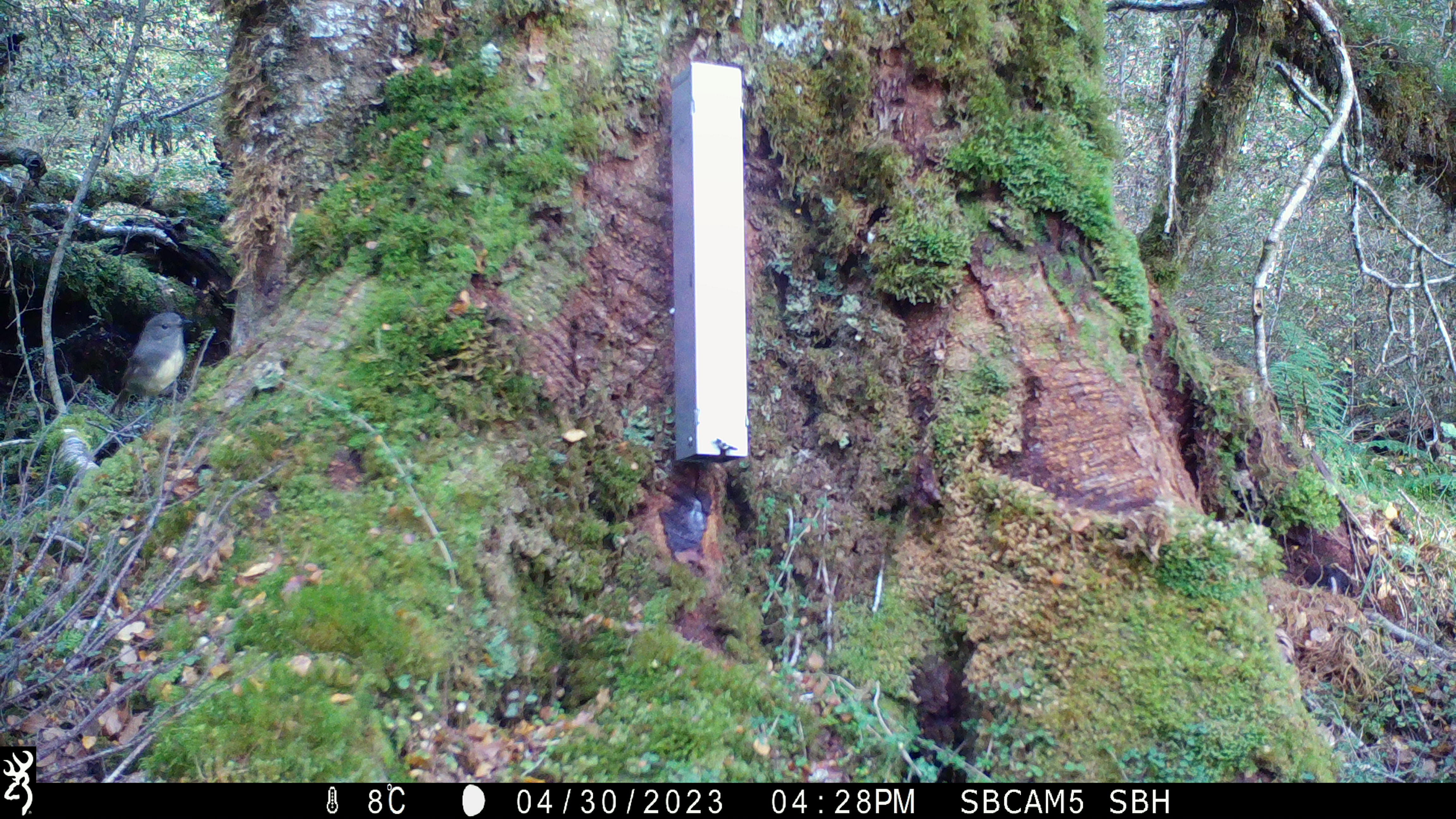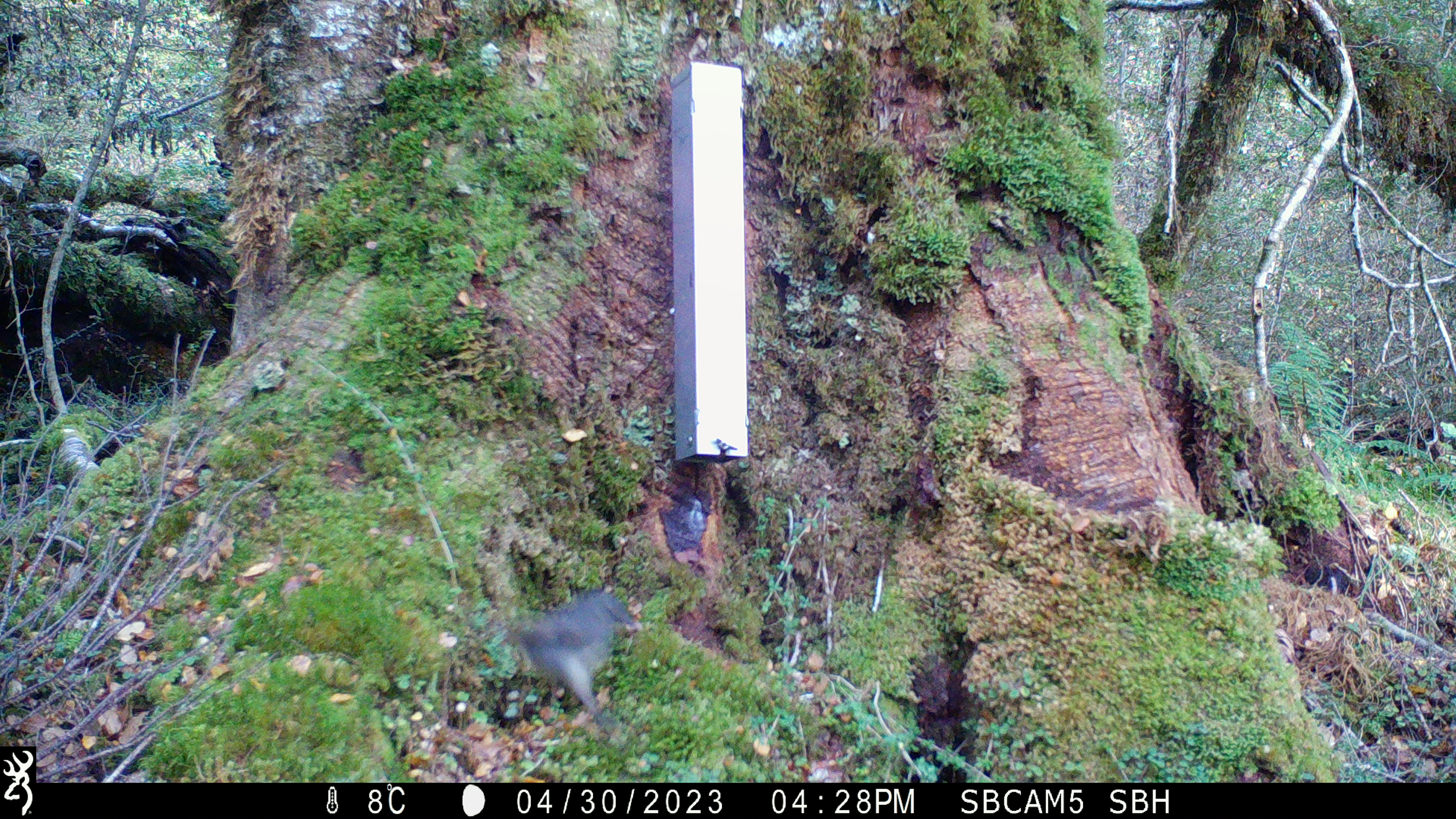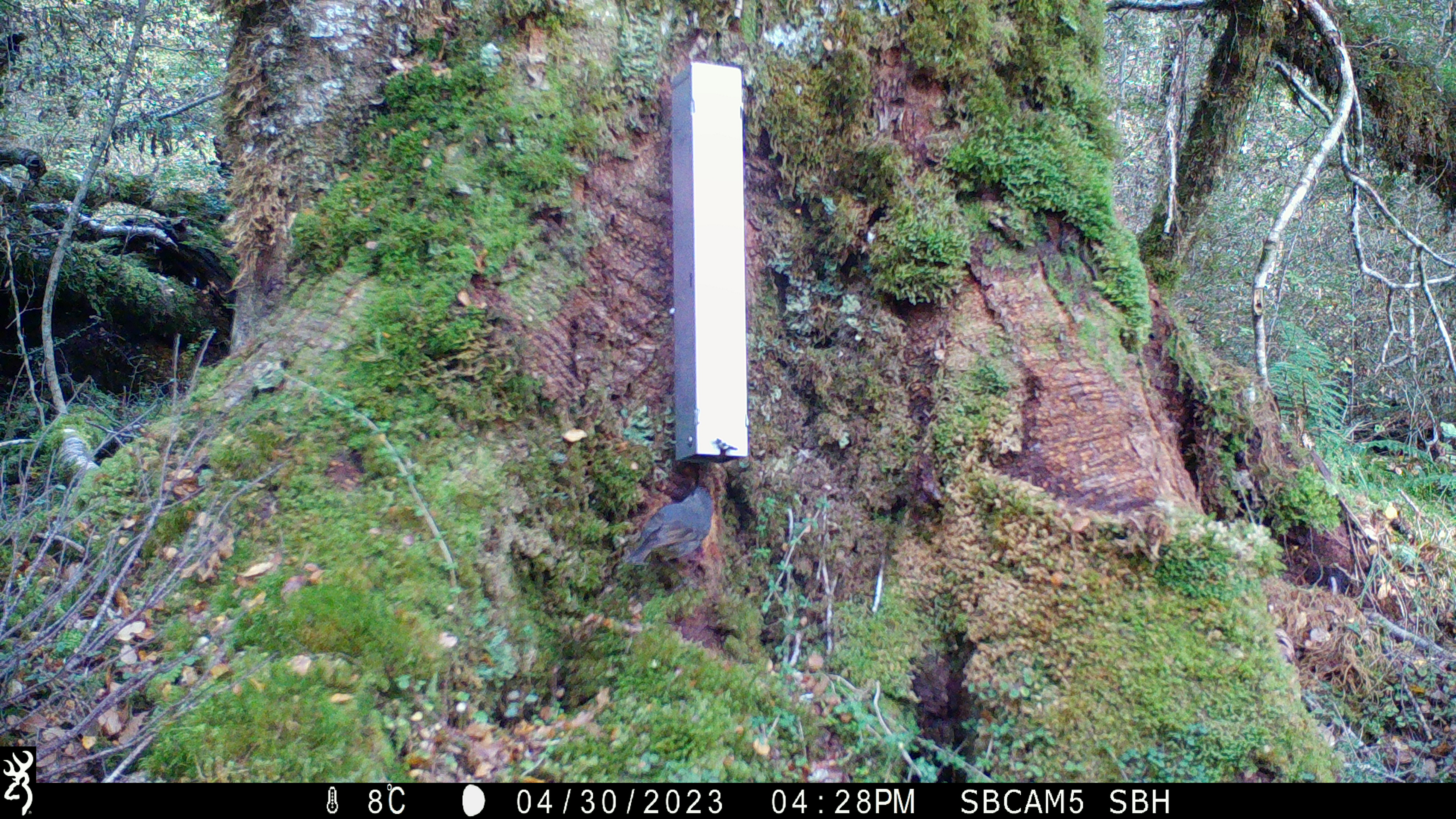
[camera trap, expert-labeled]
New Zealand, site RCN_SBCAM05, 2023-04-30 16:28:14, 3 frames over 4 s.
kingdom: Animalia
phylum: Chordata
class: Aves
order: Passeriformes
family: Petroicidae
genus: Petroica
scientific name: Petroica australis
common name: new zealand robin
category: robin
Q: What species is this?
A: Robin (new zealand robin) (Petroica australis).